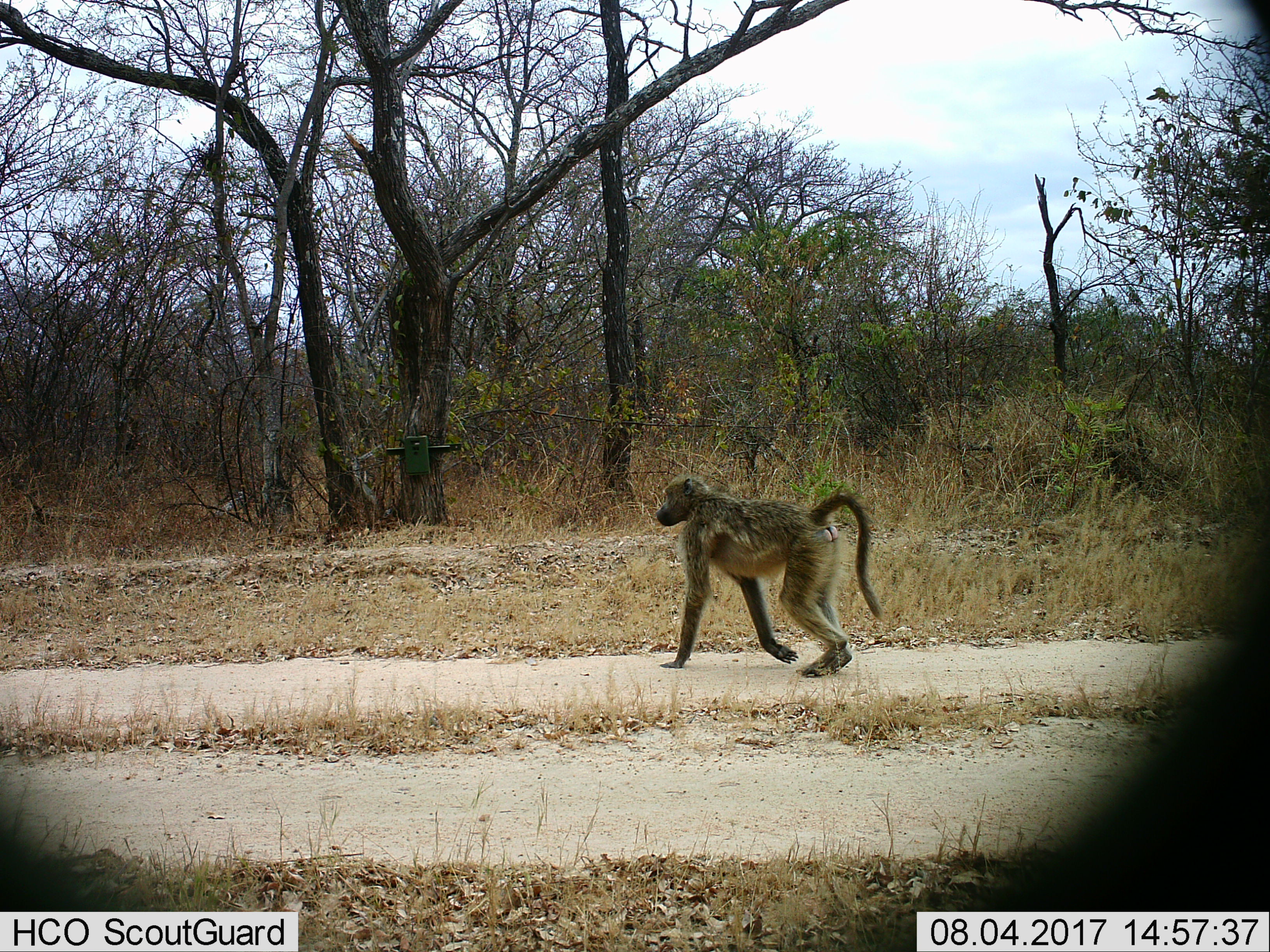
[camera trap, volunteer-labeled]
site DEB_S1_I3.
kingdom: Animalia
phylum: Chordata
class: Mammalia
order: Primates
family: Cercopithecidae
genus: Papio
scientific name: Papio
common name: baboon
Baboon (Papio), count 1. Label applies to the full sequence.